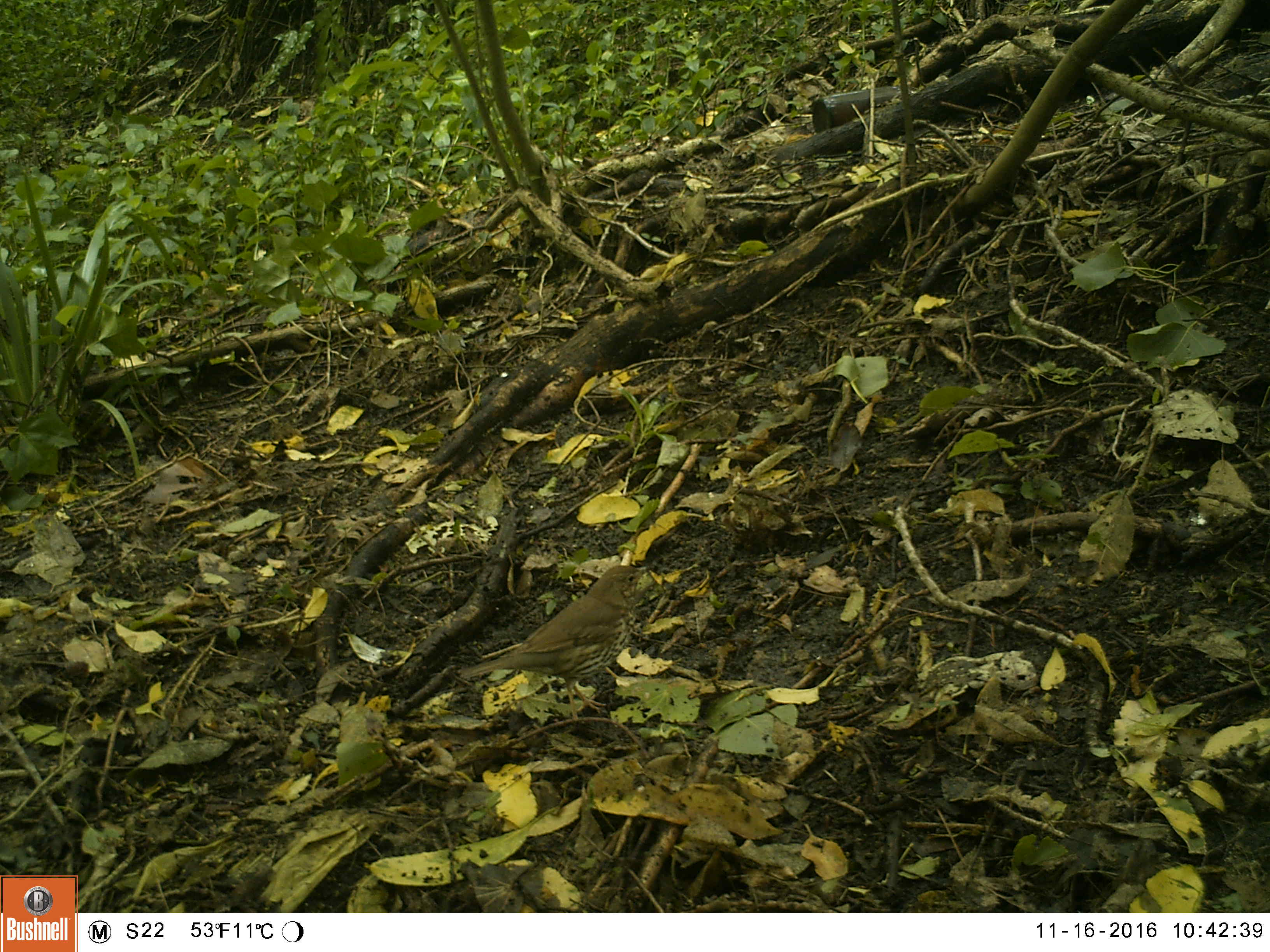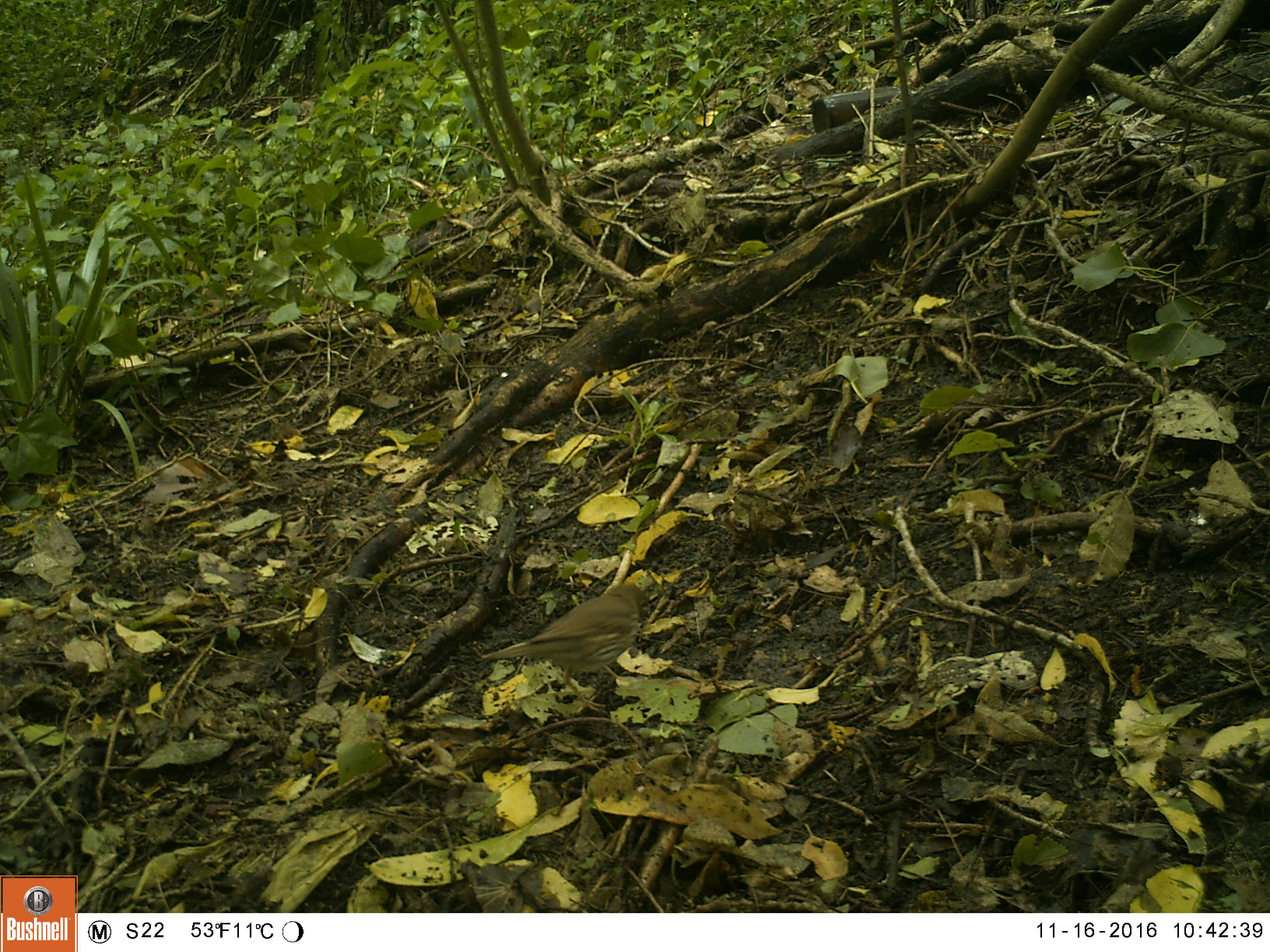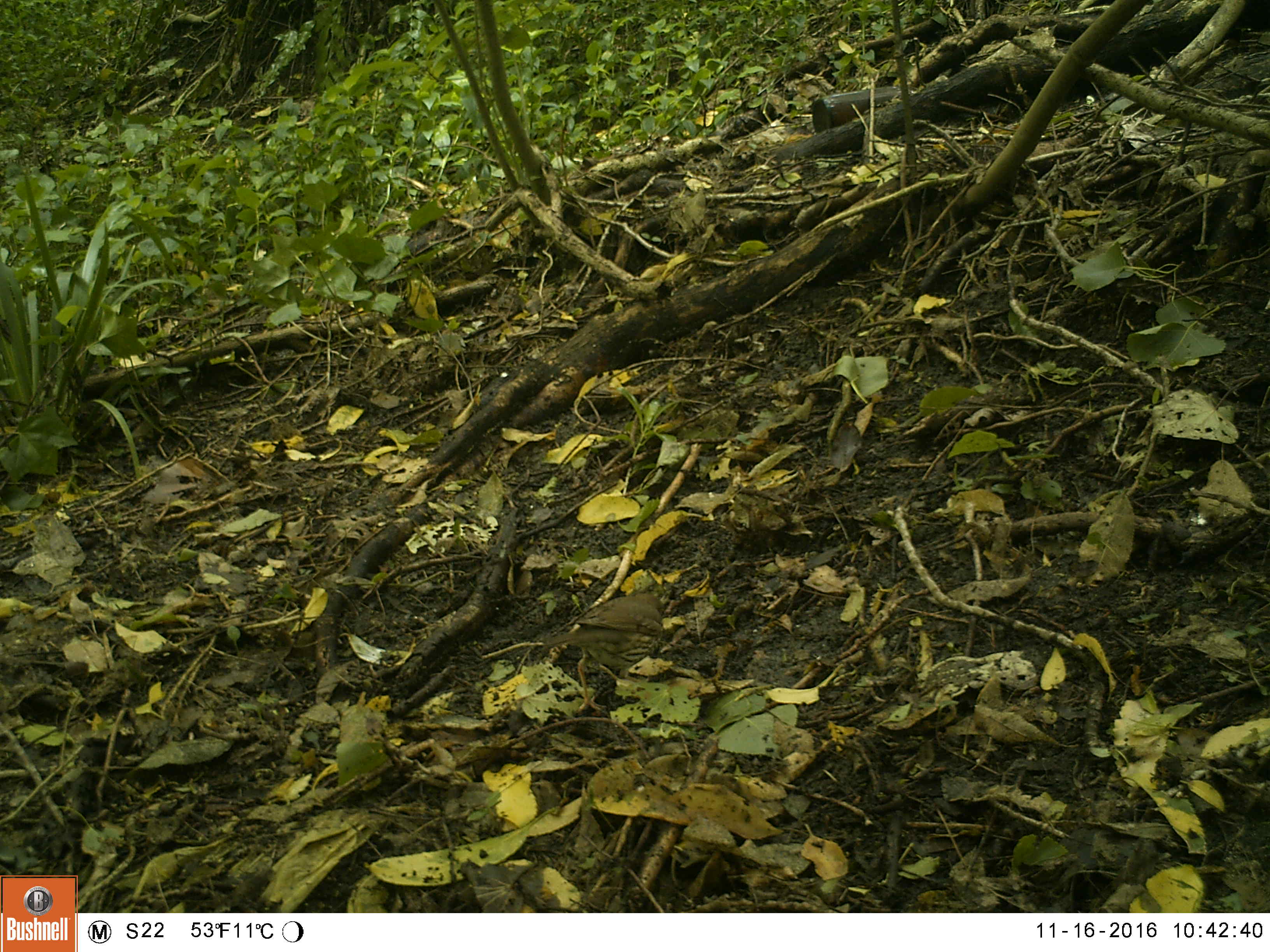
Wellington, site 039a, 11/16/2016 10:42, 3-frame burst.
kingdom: Animalia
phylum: Chordata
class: Aves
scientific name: Aves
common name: bird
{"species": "bird (Aves)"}